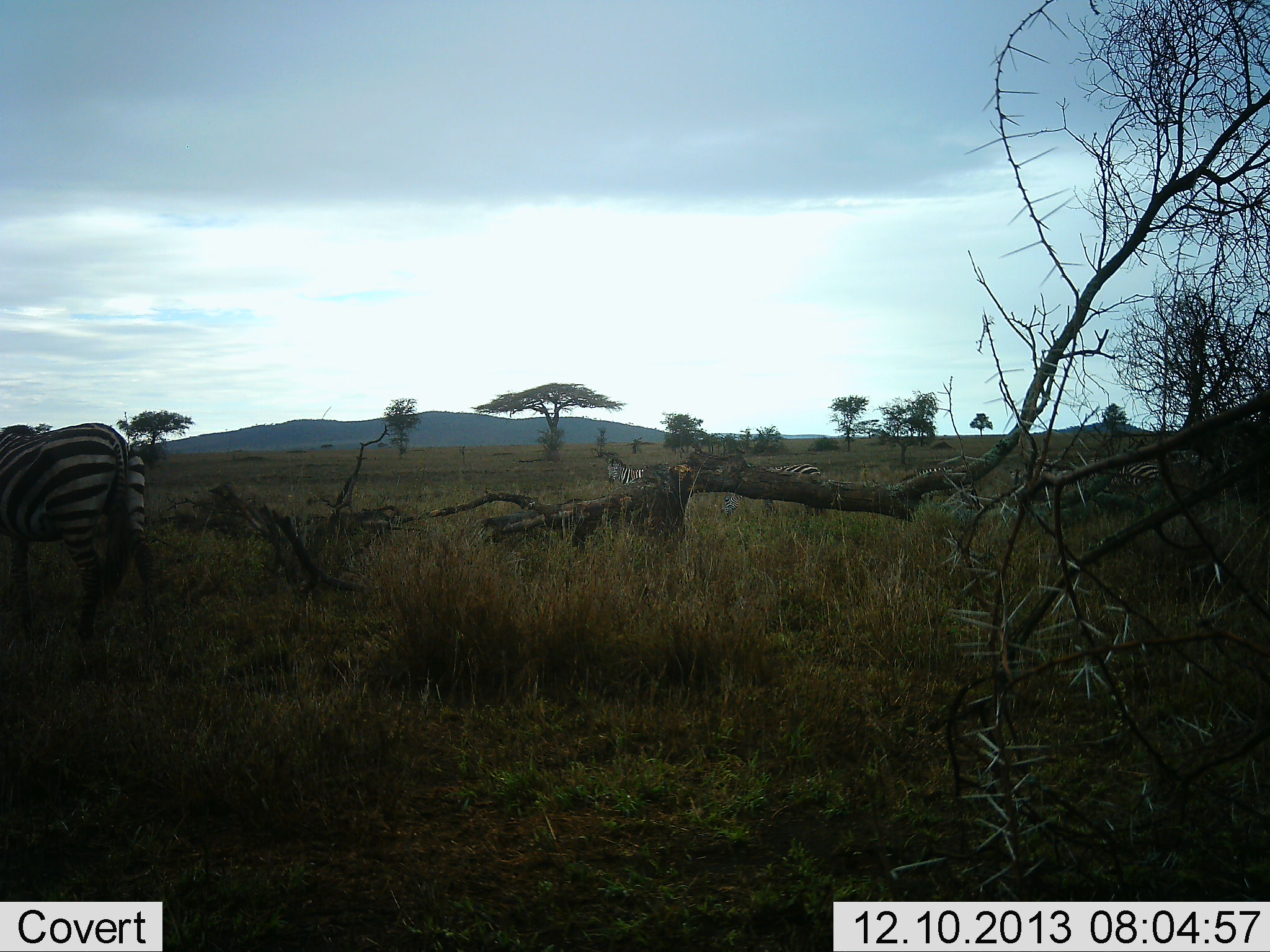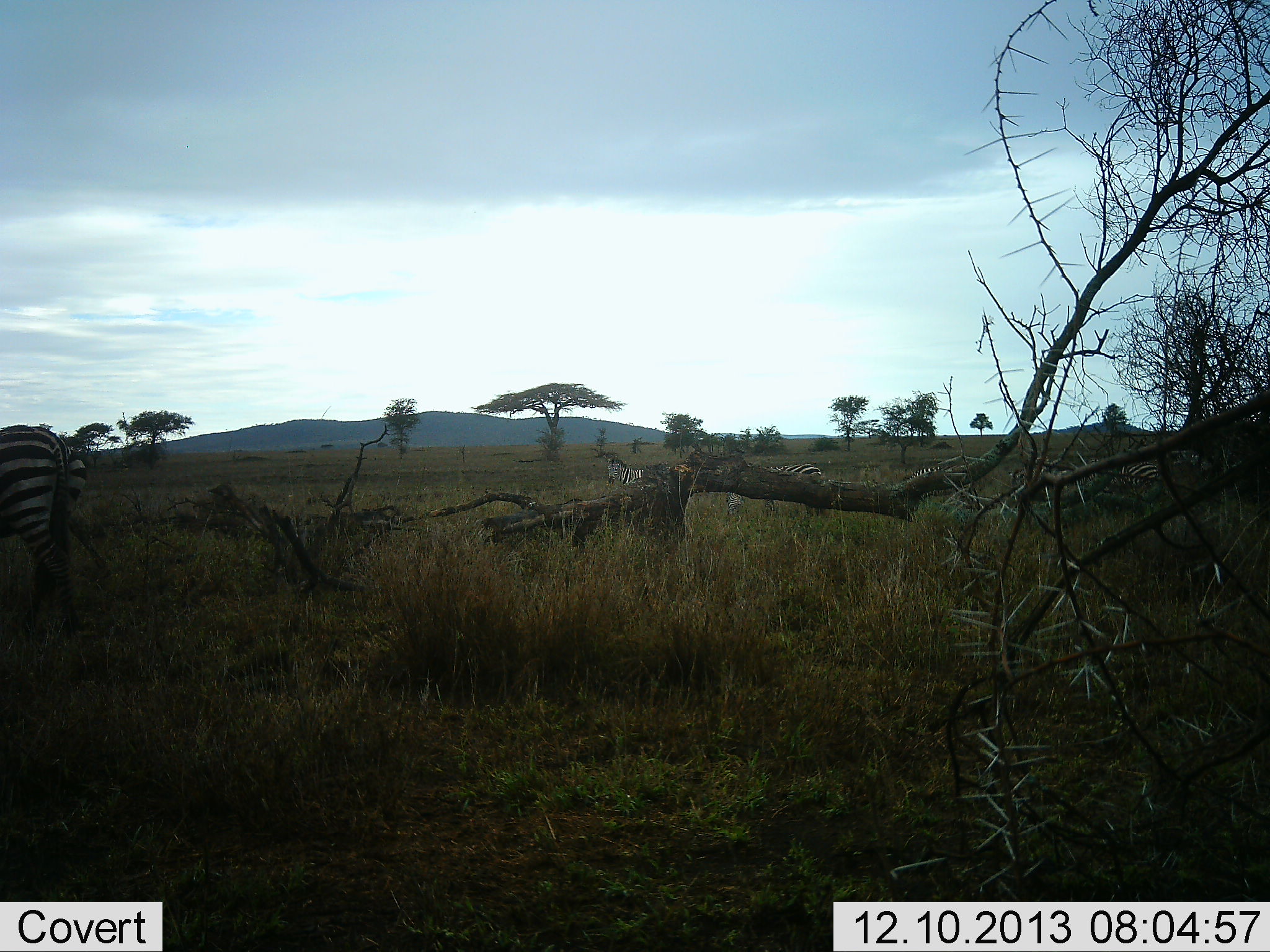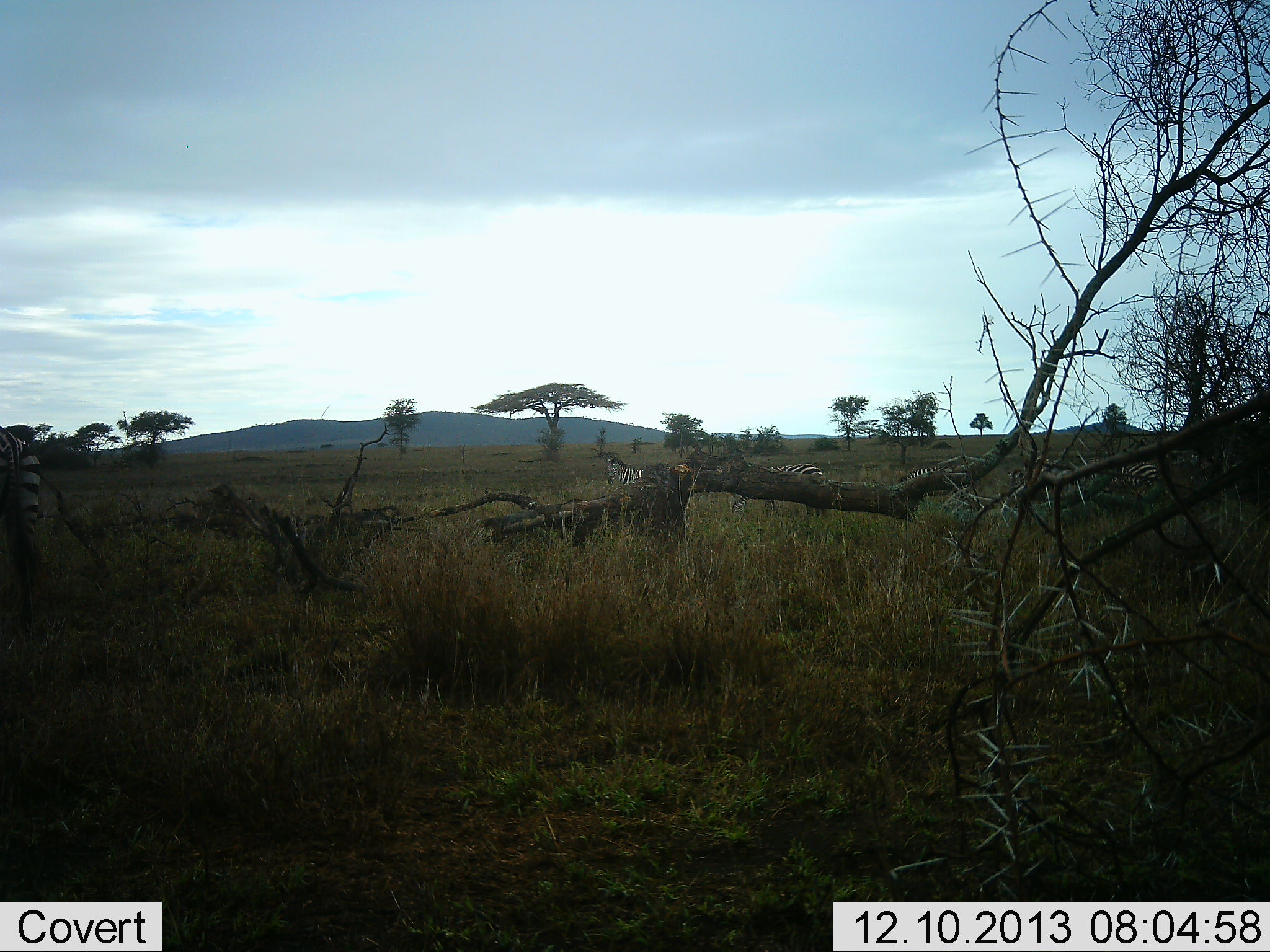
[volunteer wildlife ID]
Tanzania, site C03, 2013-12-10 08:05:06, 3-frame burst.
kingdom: Animalia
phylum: Chordata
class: Mammalia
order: Perissodactyla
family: Equidae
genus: Equus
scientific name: Equus quagga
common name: plains zebra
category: zebra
Zebra (plains zebra) (Equus quagga), count 5. Behavior (volunteer vote fractions): standing 80%, resting 0%, moving 60%, interacting 0%. Young present (vote fraction): 0%. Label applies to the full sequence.